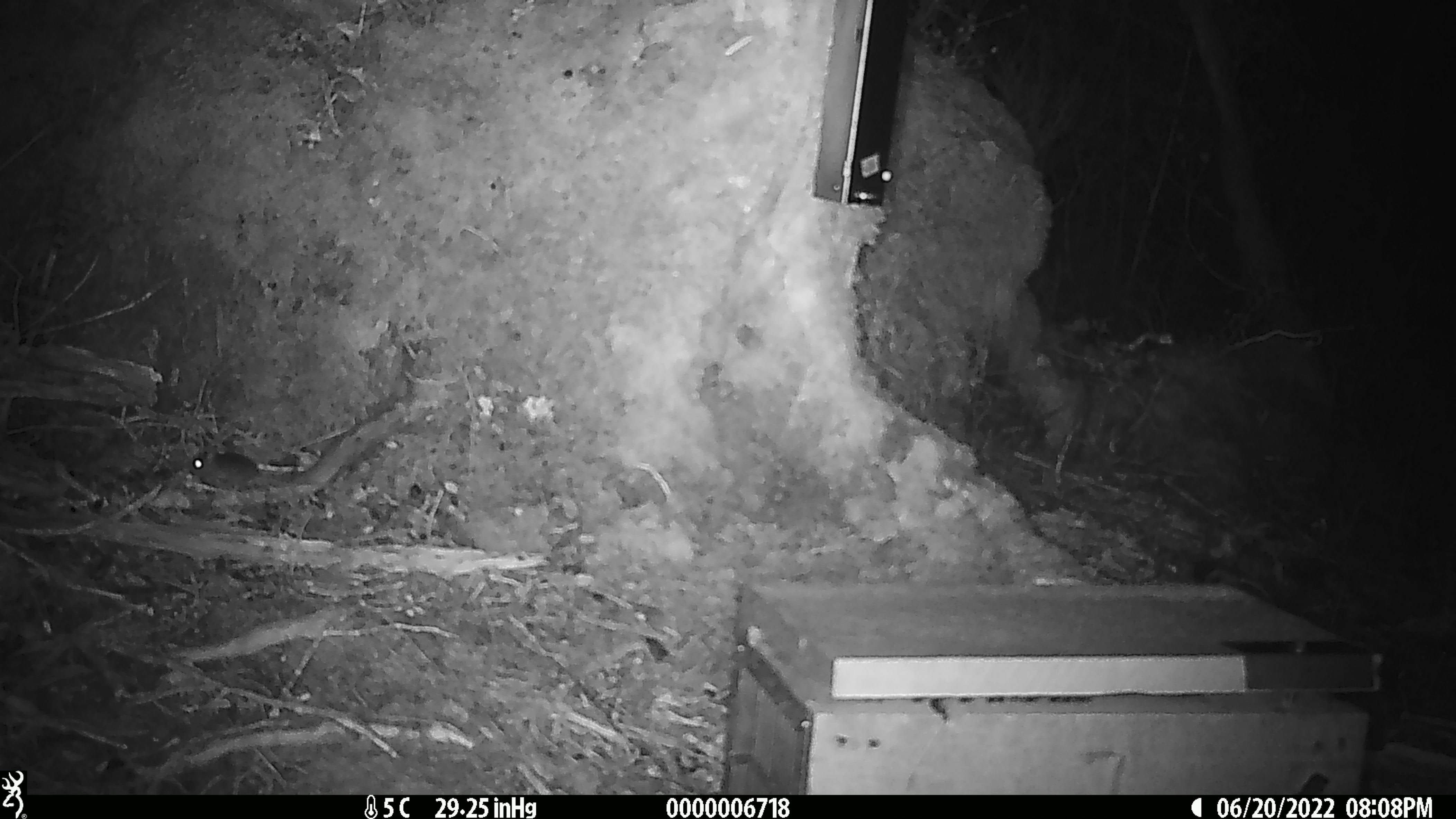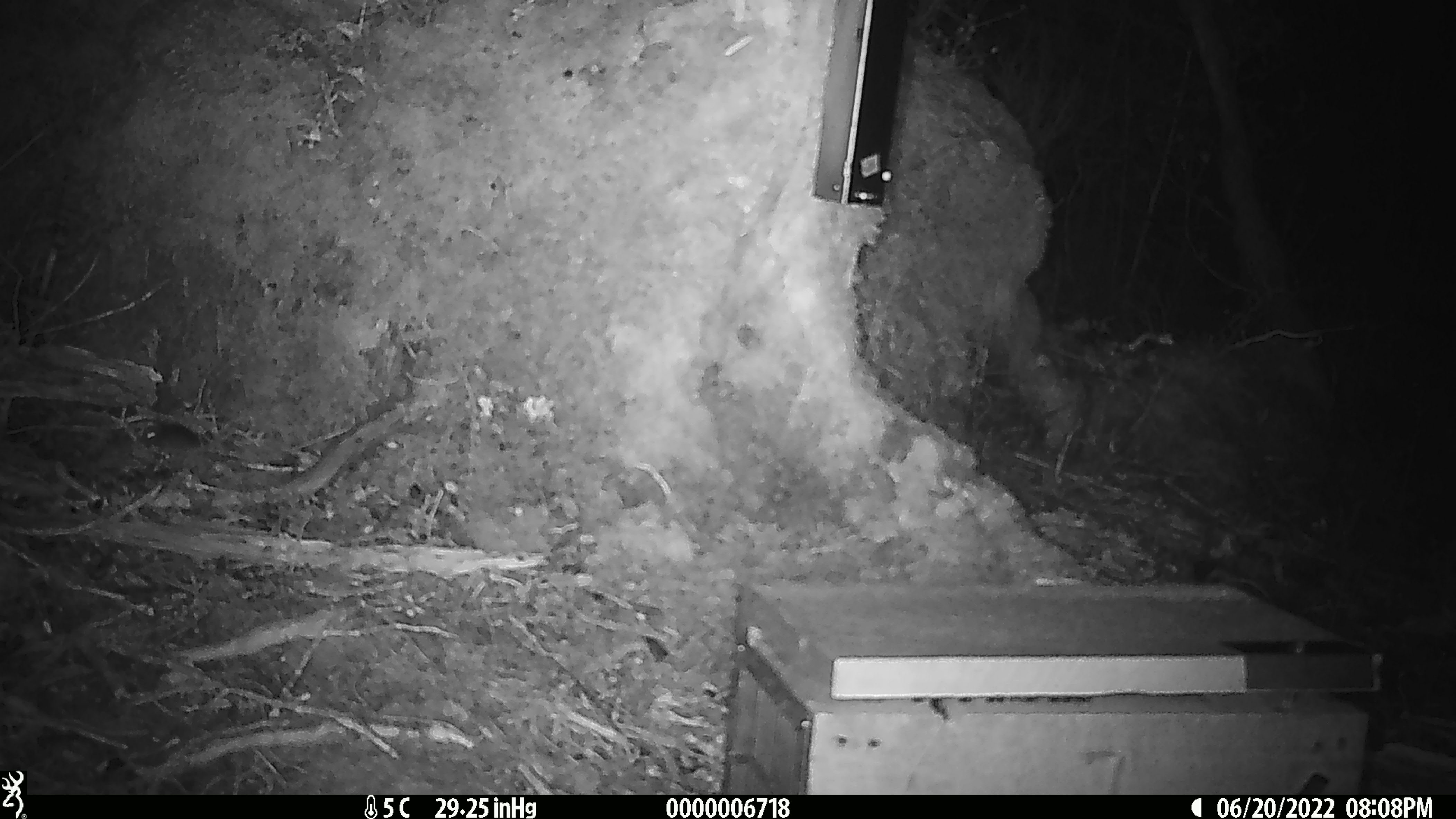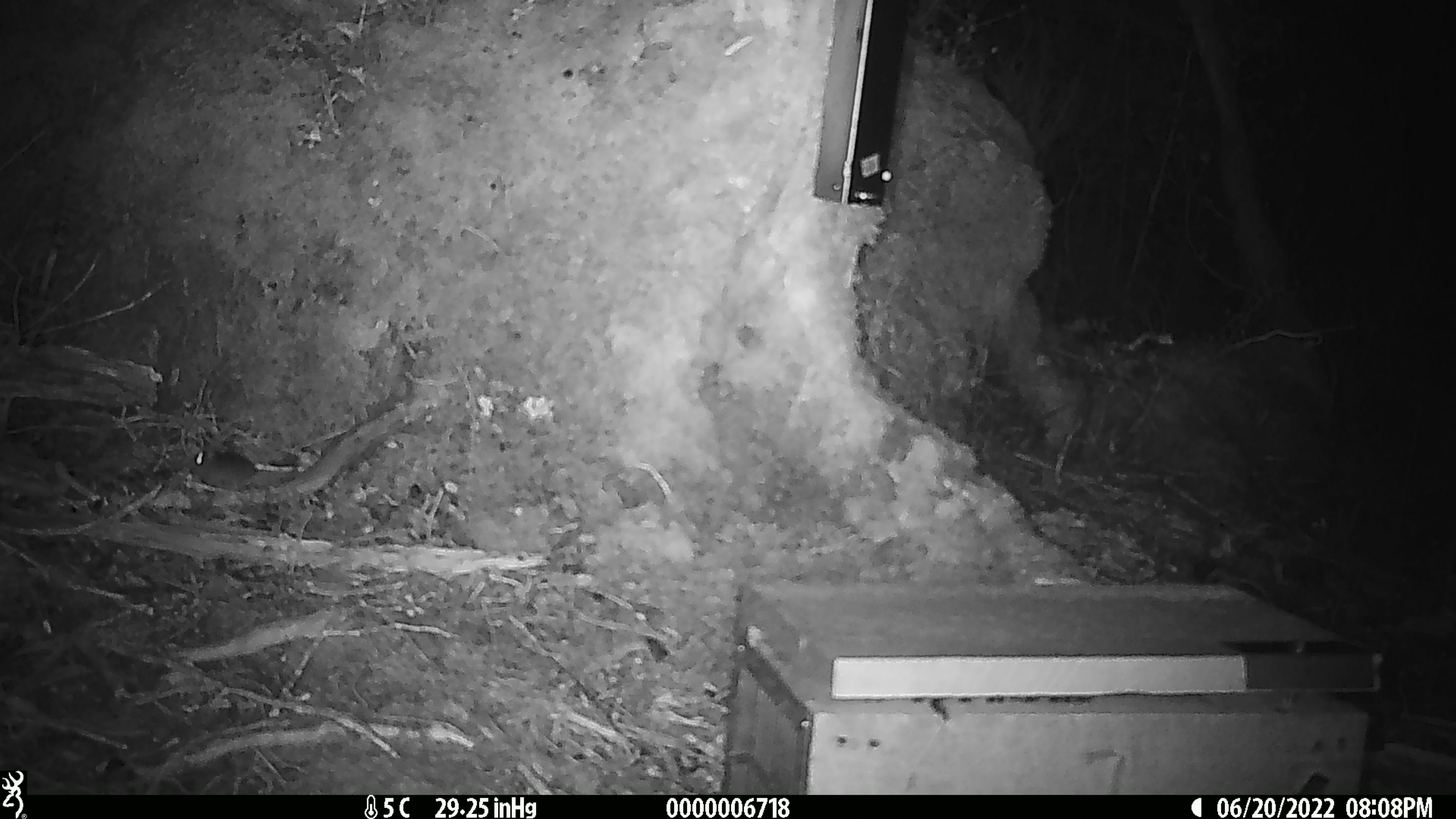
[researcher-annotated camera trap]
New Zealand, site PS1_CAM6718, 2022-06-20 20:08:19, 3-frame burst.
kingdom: Animalia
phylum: Chordata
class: Mammalia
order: Rodentia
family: Muridae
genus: Mus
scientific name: Mus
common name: mouse